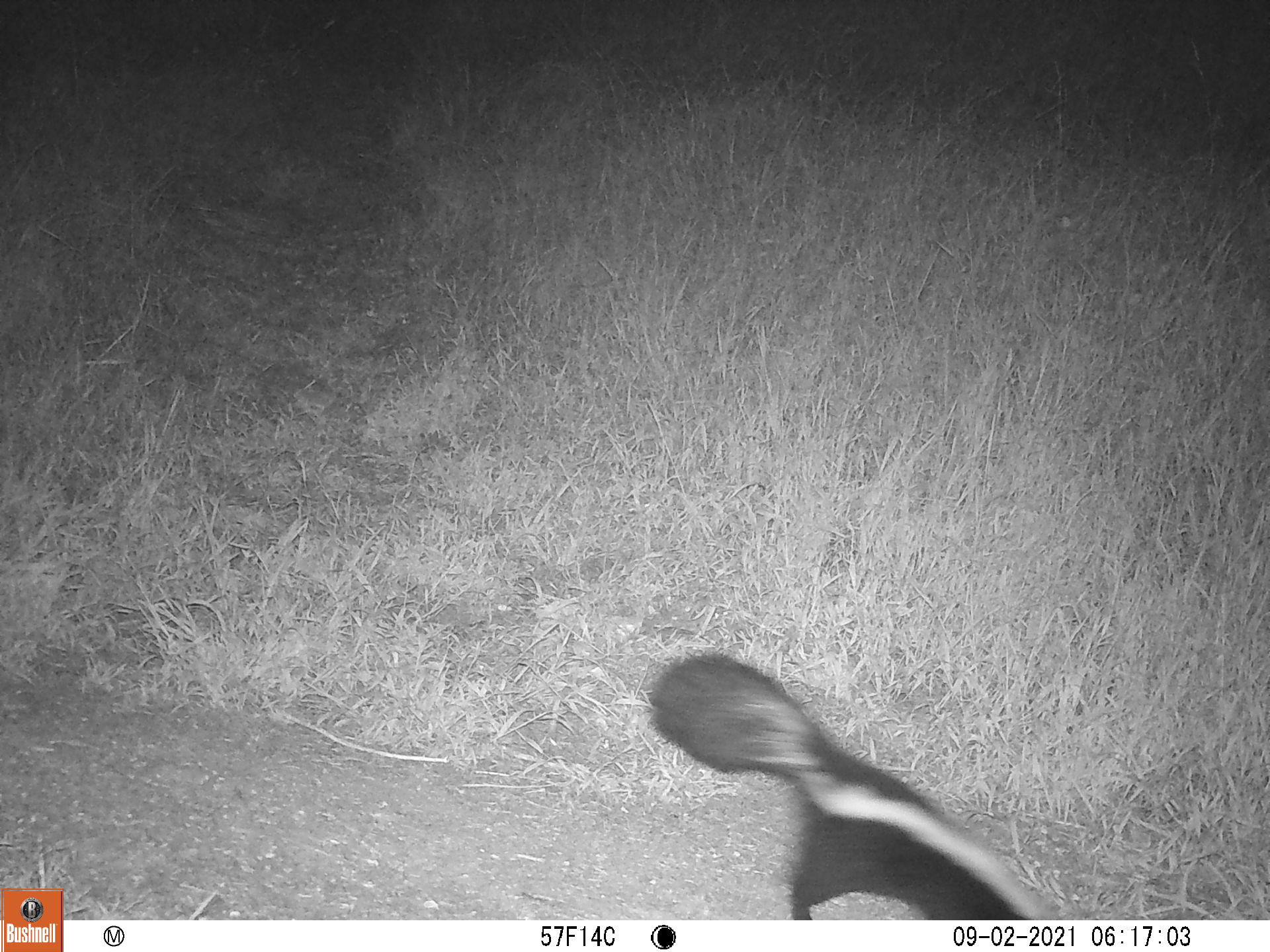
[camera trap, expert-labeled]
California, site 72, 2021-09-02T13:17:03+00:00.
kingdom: Animalia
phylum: Chordata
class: Mammalia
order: Carnivora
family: Mephitidae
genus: Mephitis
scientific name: Mephitis mephitis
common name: striped skunk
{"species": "striped skunk (Mephitis mephitis)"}